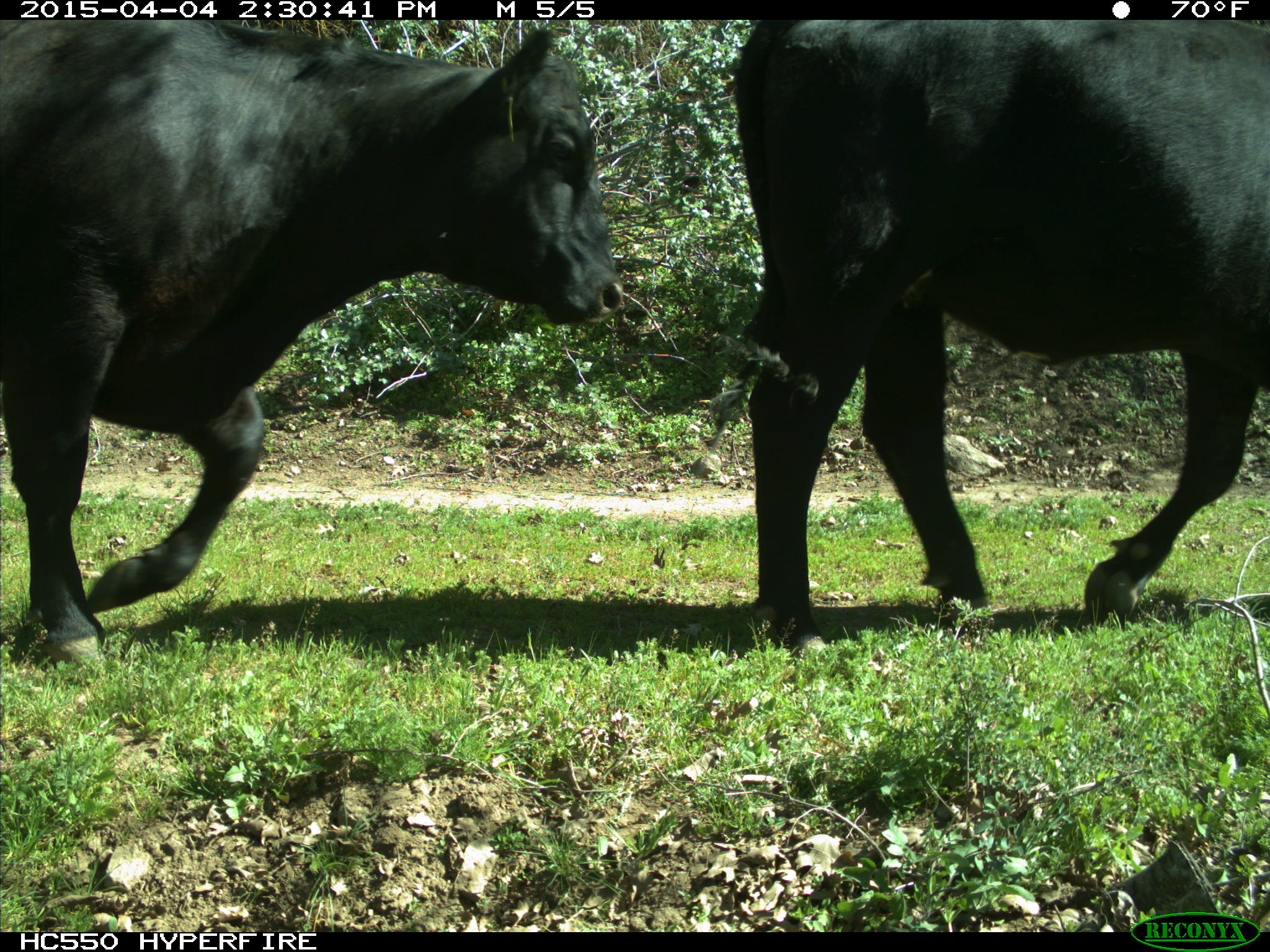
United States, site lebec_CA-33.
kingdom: Animalia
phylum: Chordata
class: Mammalia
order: Artiodactyla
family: Bovidae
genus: Bos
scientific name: Bos taurus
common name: domestic cow